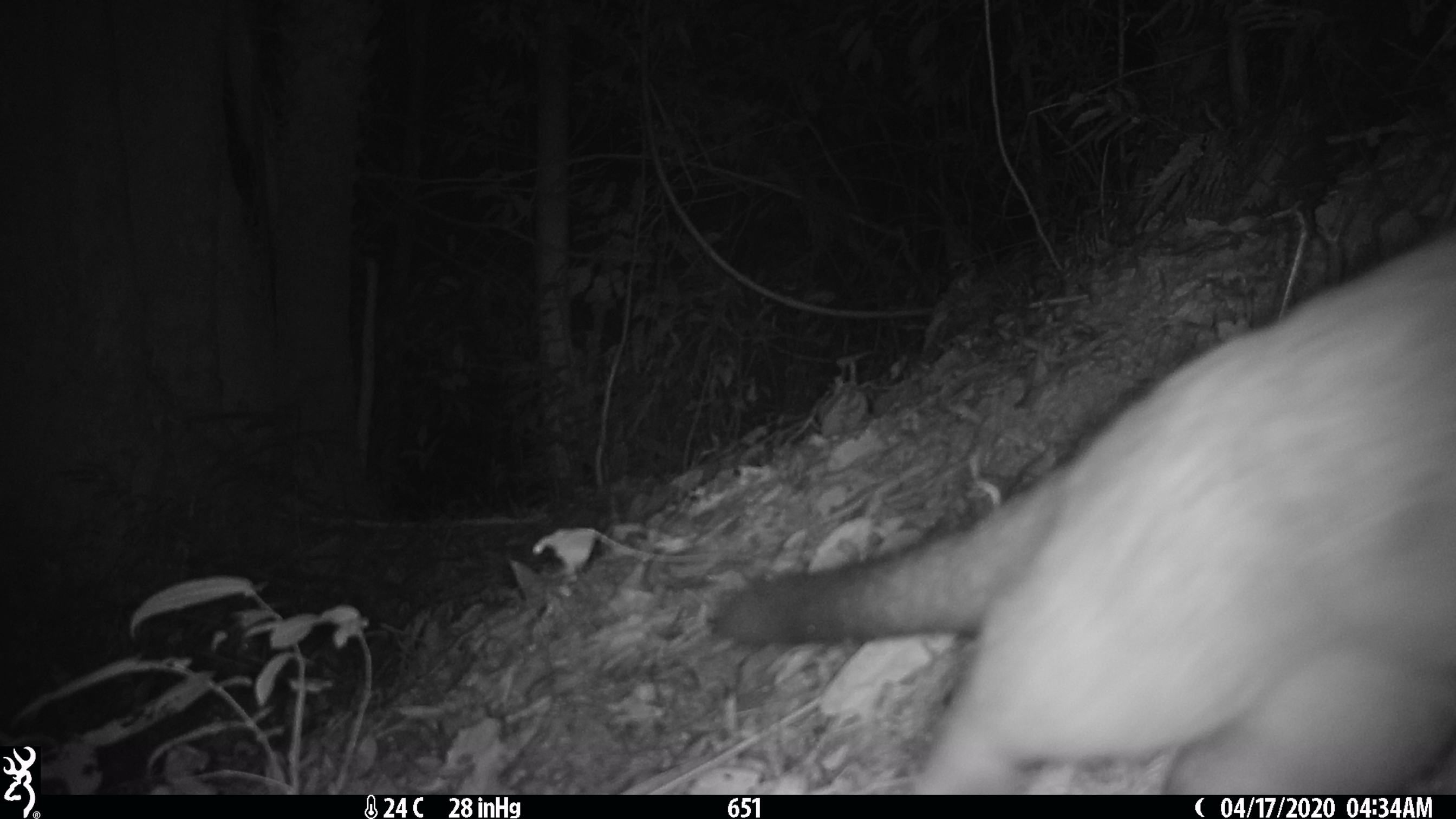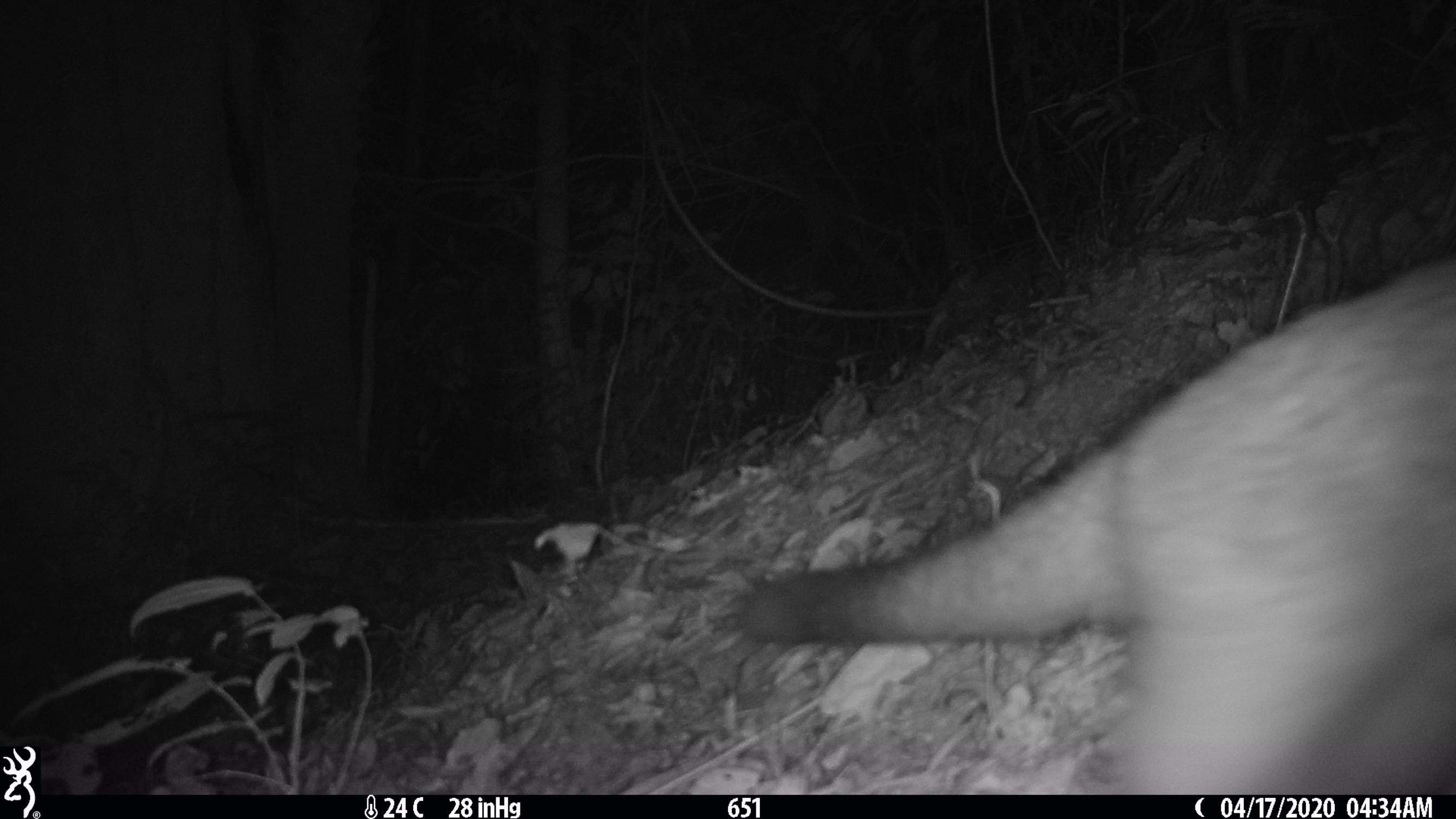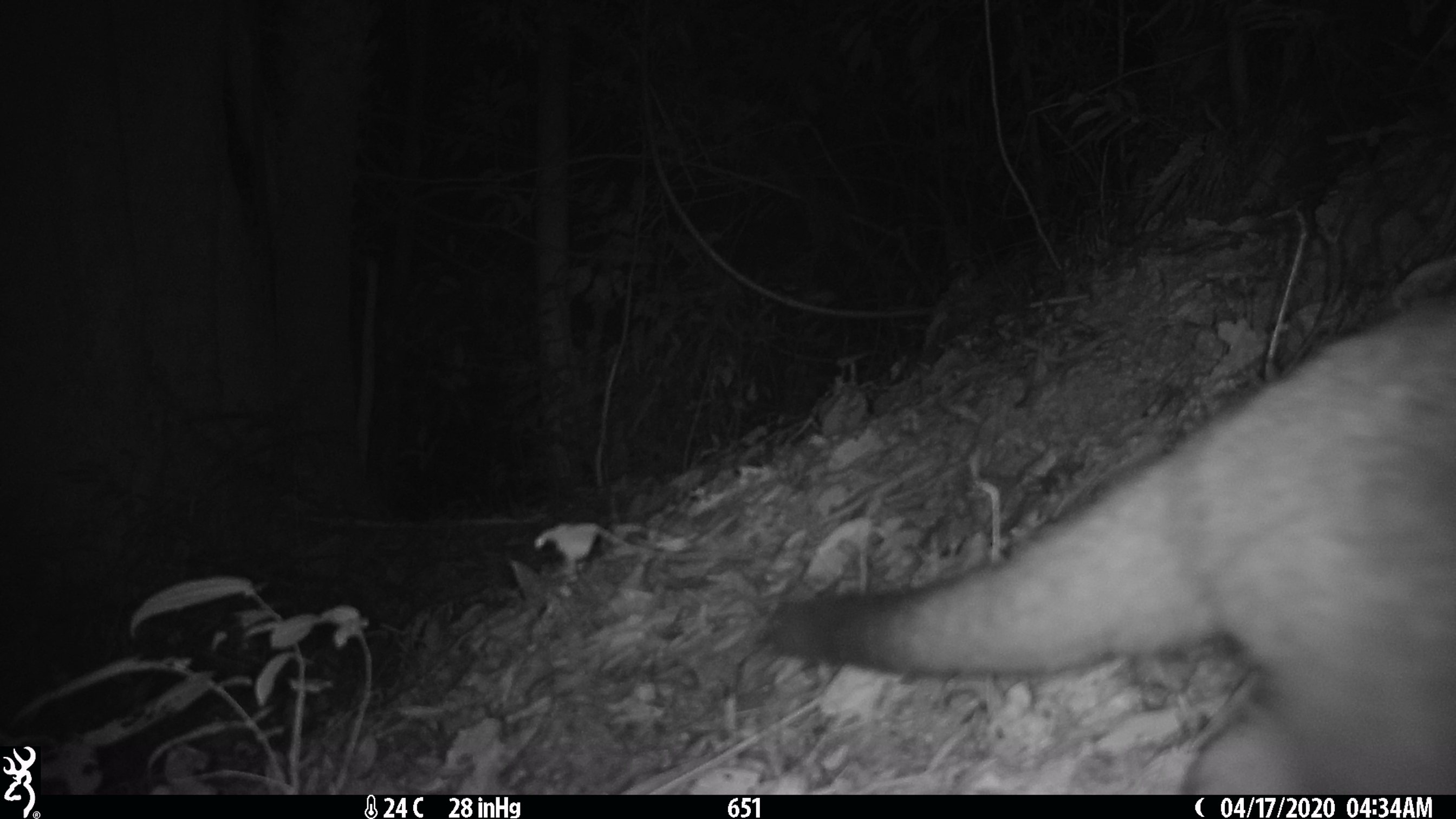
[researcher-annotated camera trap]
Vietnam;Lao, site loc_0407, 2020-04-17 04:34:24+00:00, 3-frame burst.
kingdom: Animalia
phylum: Chordata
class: Mammalia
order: Carnivora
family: Viverridae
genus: Paguma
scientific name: Paguma larvata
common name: masked palm civet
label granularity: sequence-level